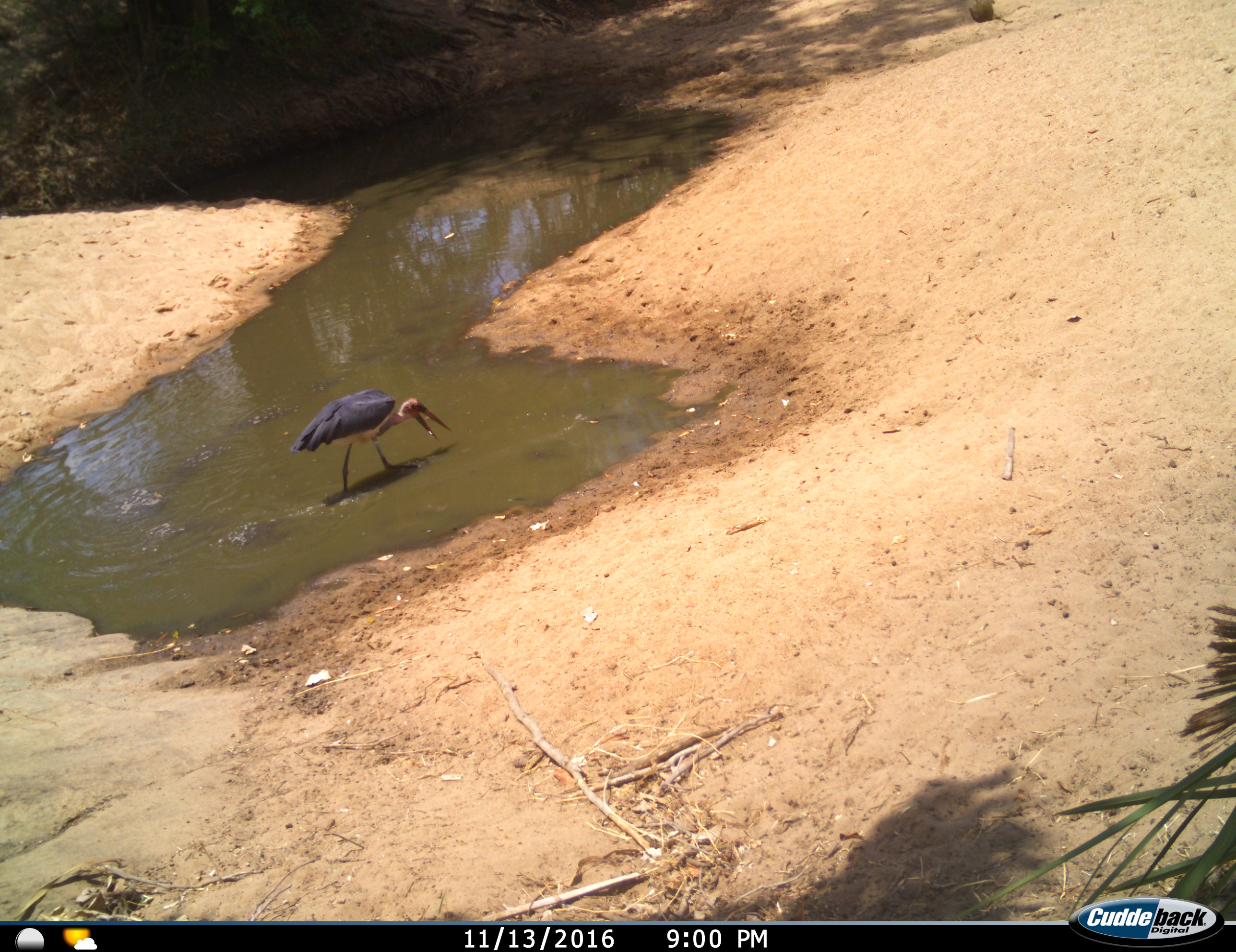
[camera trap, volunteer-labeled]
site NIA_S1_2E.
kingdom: Animalia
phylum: Chordata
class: Aves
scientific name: Aves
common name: bird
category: birdother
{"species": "birdother (bird) (Aves)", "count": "1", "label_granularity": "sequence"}